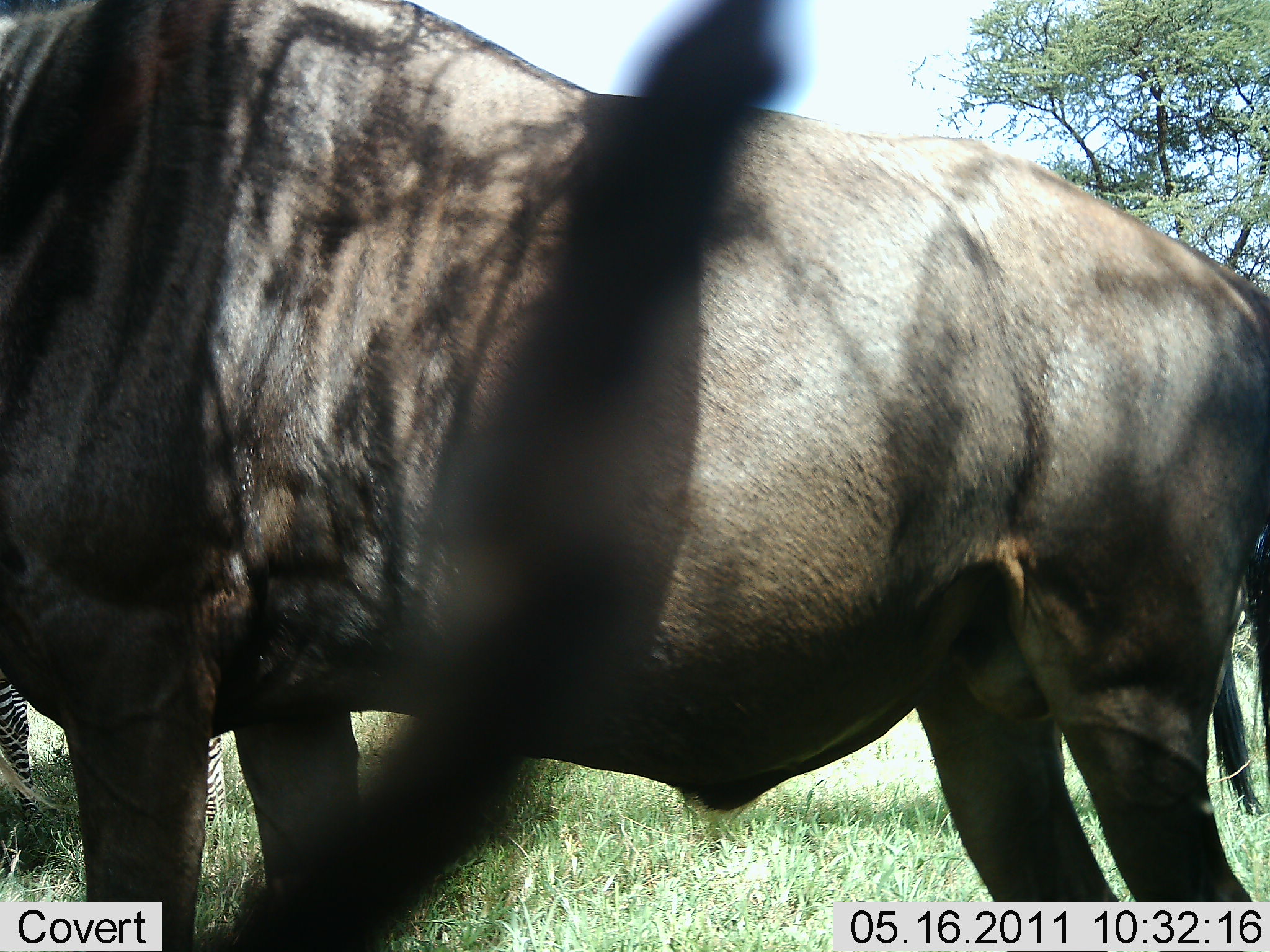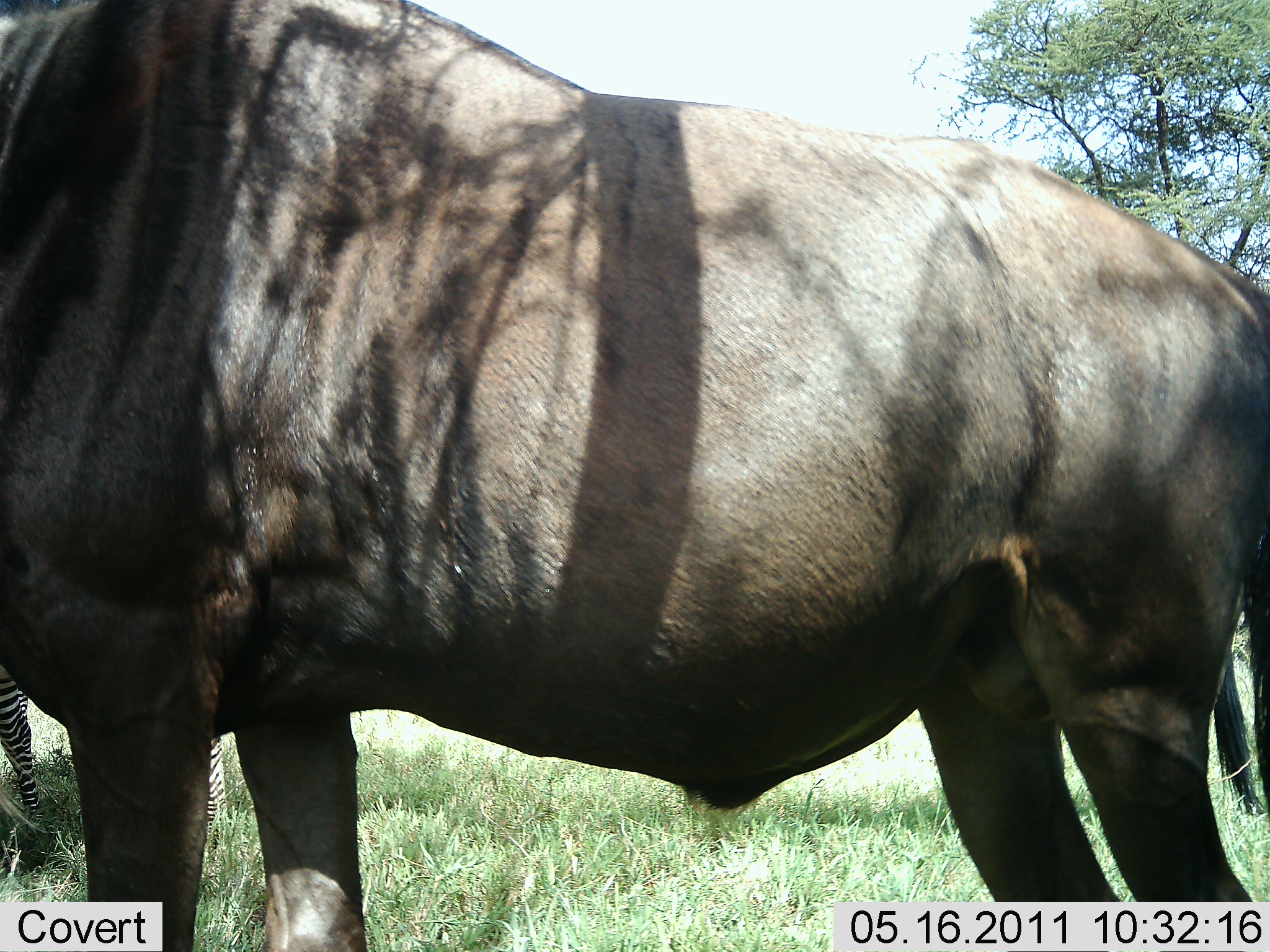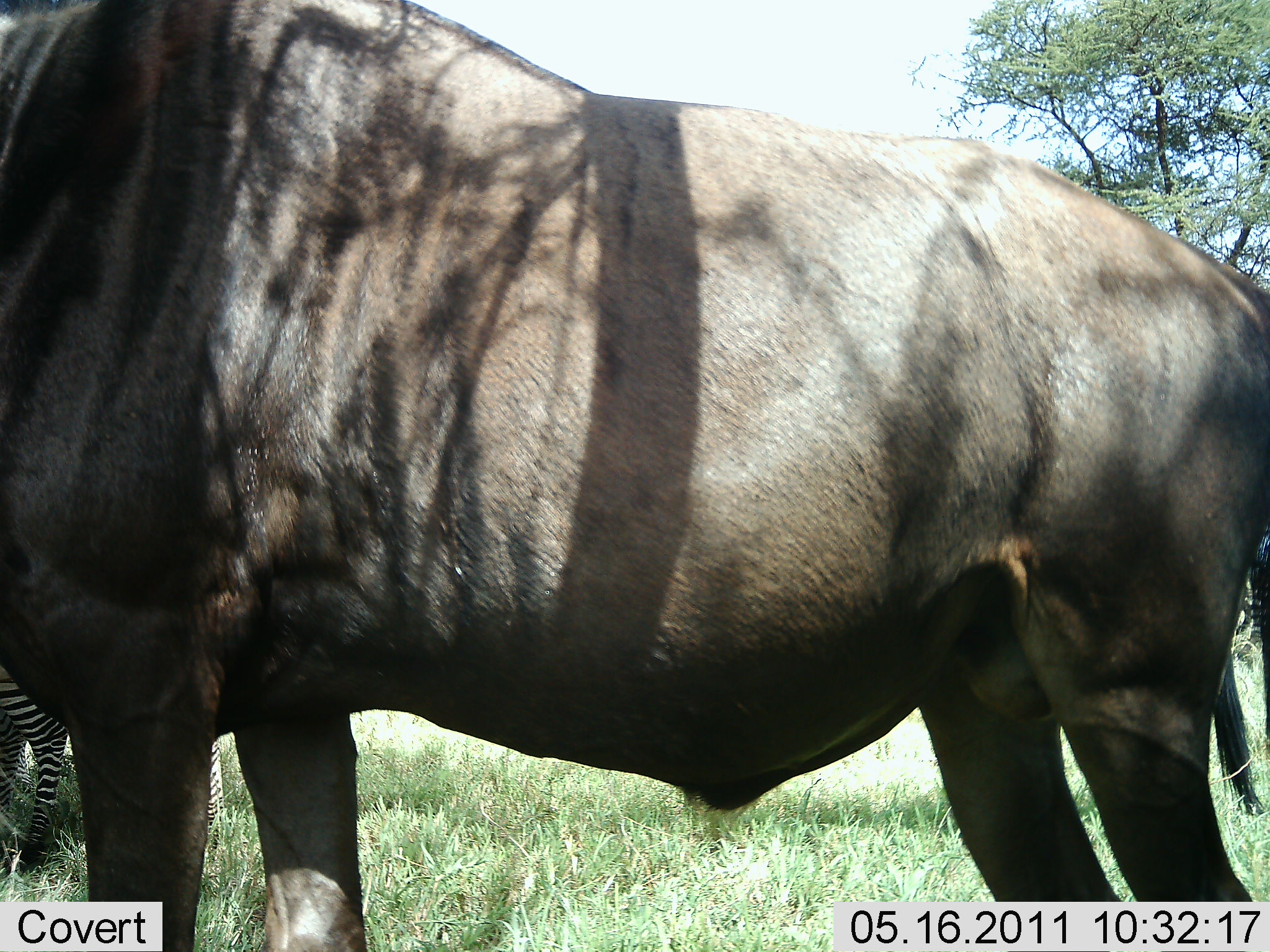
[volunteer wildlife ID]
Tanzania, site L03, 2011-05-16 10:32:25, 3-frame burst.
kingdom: Animalia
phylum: Chordata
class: Mammalia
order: Artiodactyla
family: Bovidae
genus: Connochaetes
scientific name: Connochaetes taurinus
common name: blue wildebeest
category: wildebeest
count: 1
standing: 100%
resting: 0%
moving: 0%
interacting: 0%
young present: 0%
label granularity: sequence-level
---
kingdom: Animalia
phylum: Chordata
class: Mammalia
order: Perissodactyla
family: Equidae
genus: Equus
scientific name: Equus quagga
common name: plains zebra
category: zebra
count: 1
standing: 92%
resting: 0%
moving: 8%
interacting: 0%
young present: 0%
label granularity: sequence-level